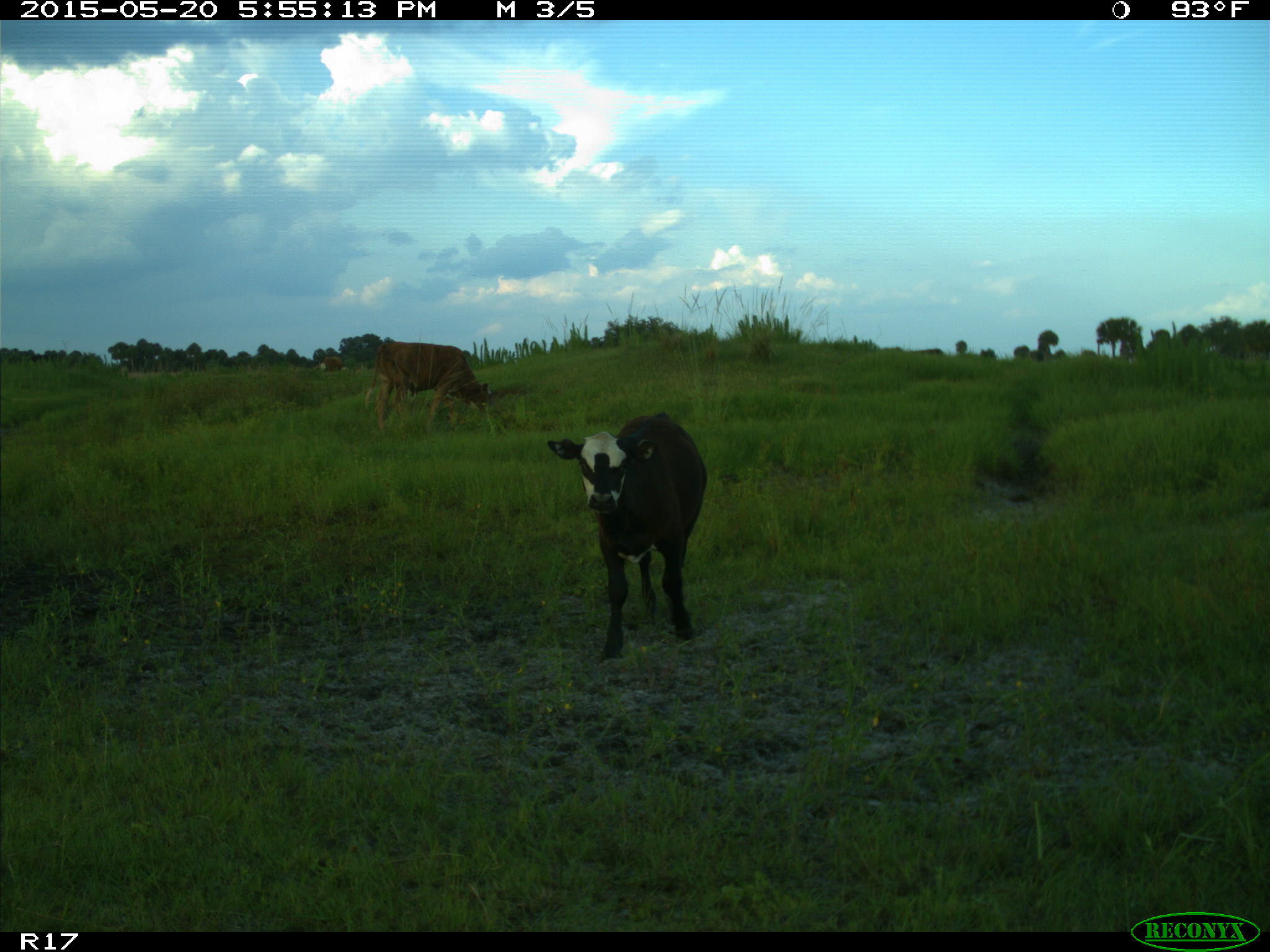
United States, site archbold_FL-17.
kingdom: Animalia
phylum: Chordata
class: Mammalia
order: Artiodactyla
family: Bovidae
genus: Bos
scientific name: Bos taurus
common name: domestic cow